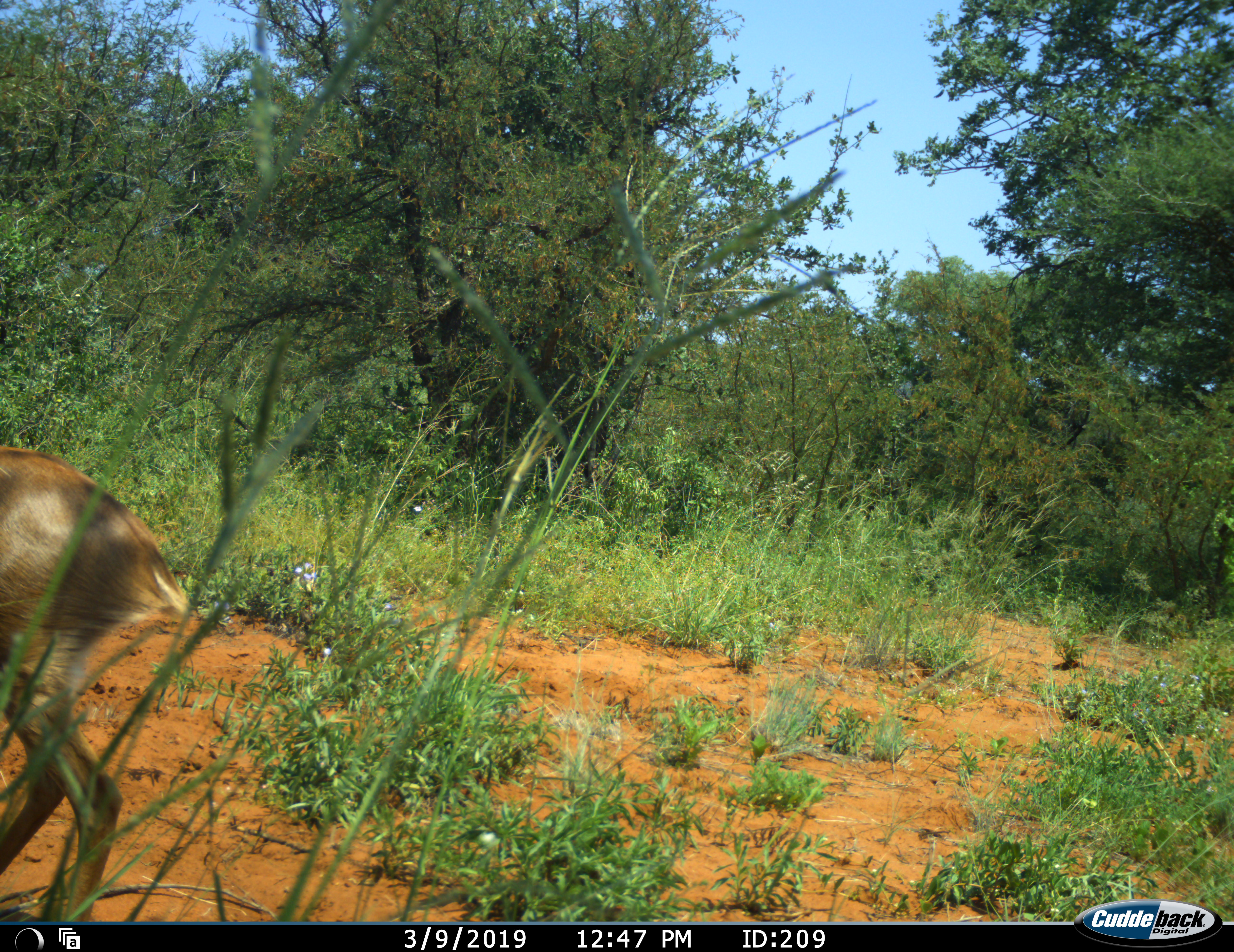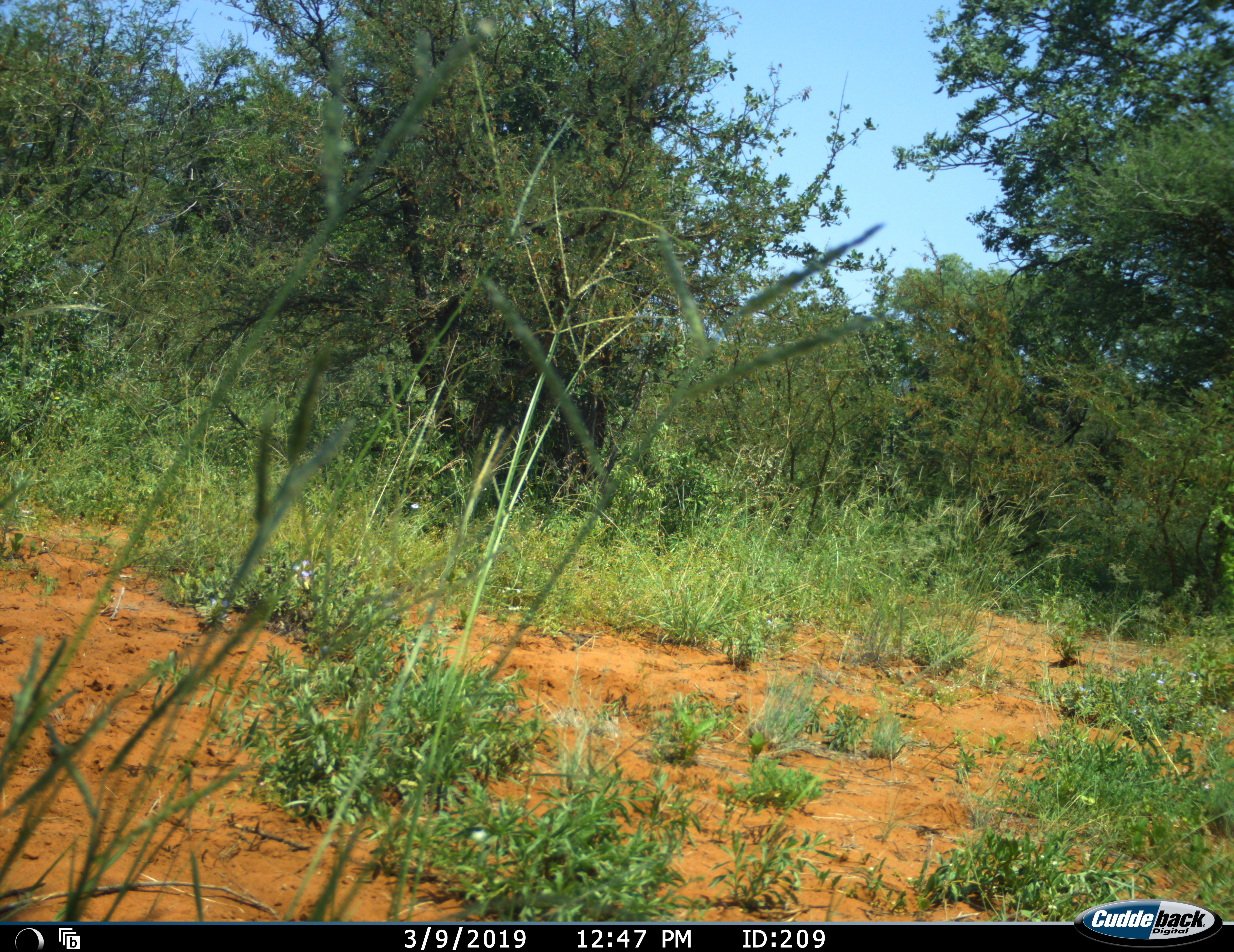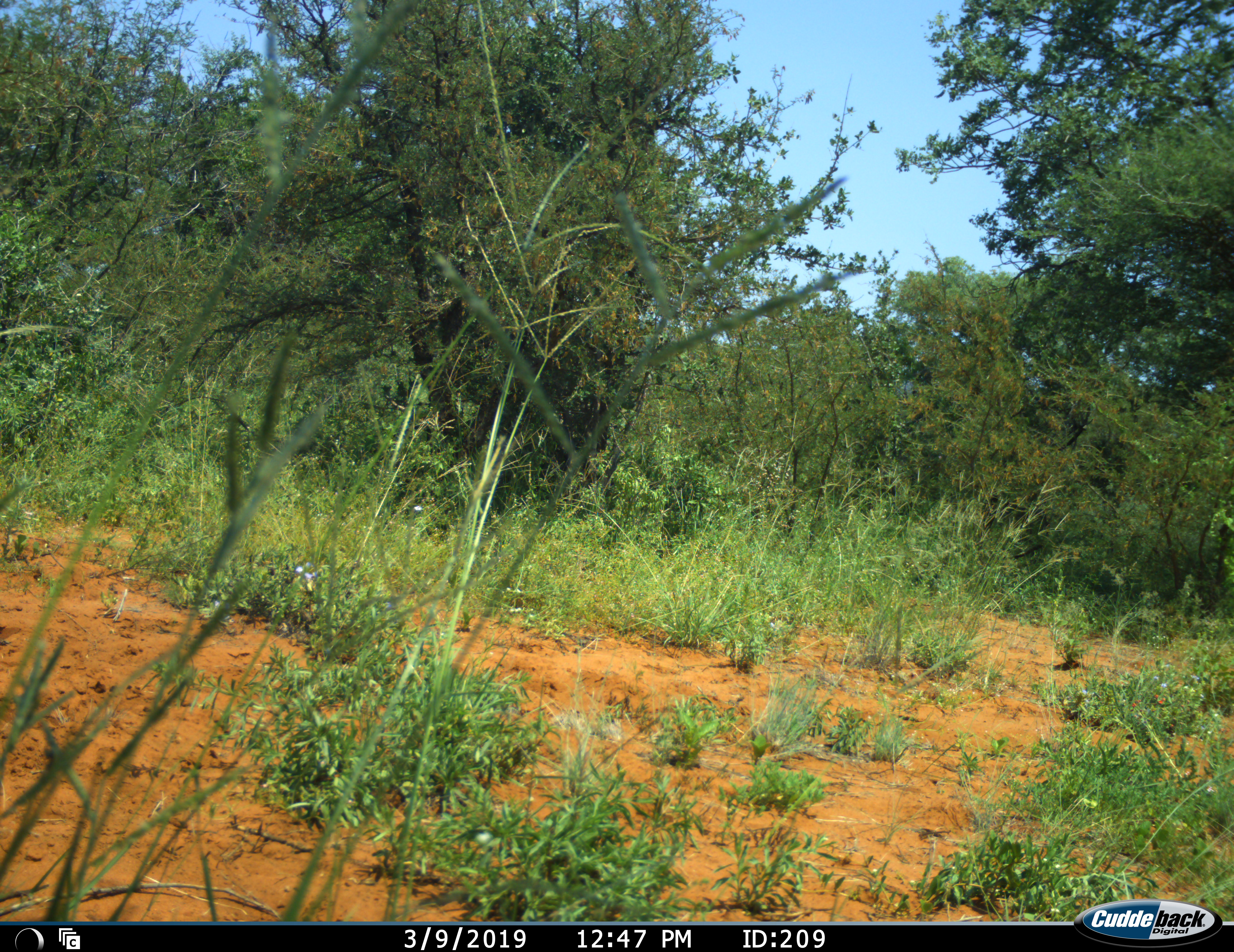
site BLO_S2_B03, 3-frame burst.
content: unidentified animal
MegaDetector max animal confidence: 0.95